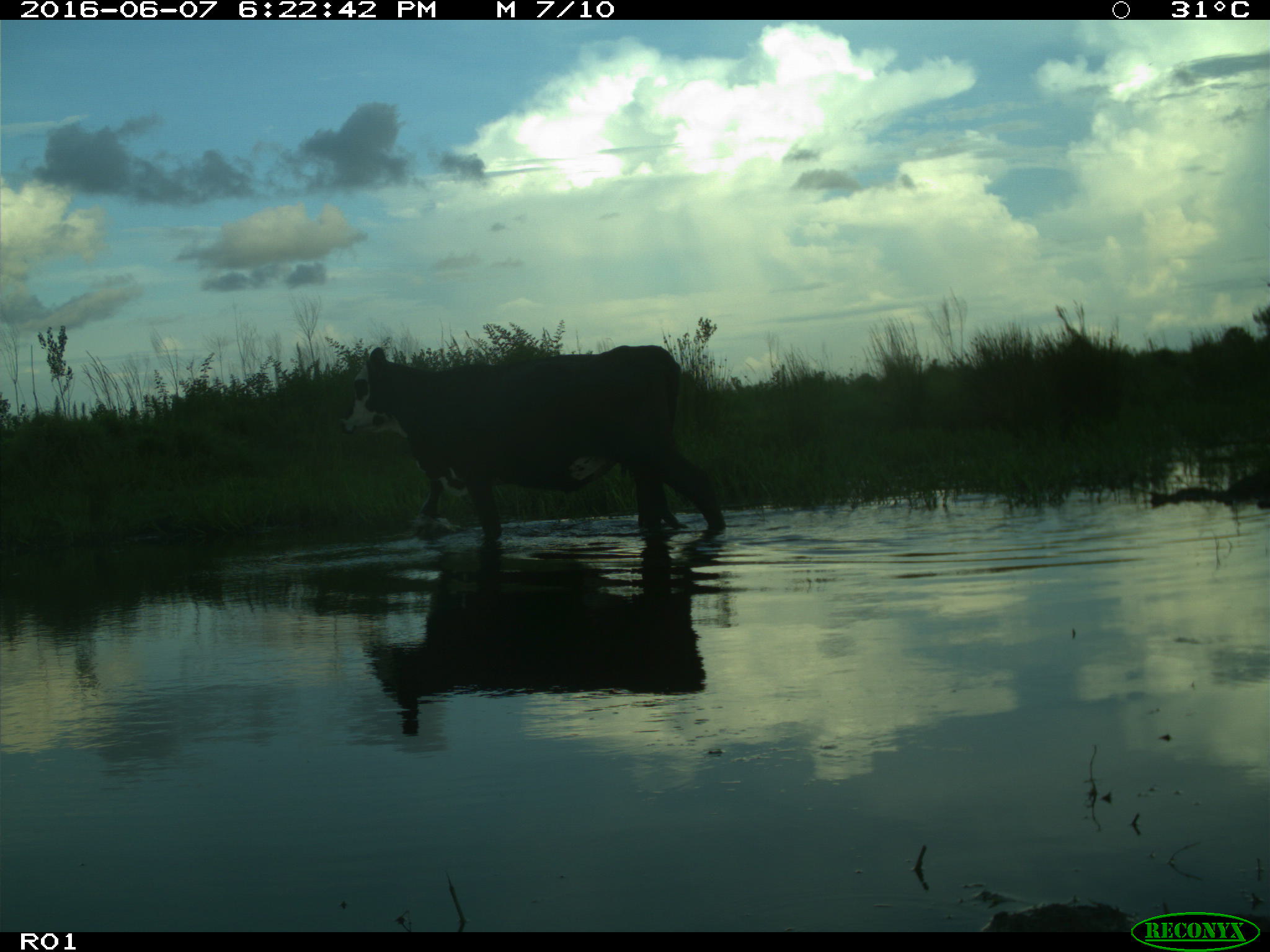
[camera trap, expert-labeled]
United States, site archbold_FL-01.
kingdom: Animalia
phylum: Chordata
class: Mammalia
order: Artiodactyla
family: Bovidae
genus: Bos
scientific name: Bos taurus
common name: domestic cow